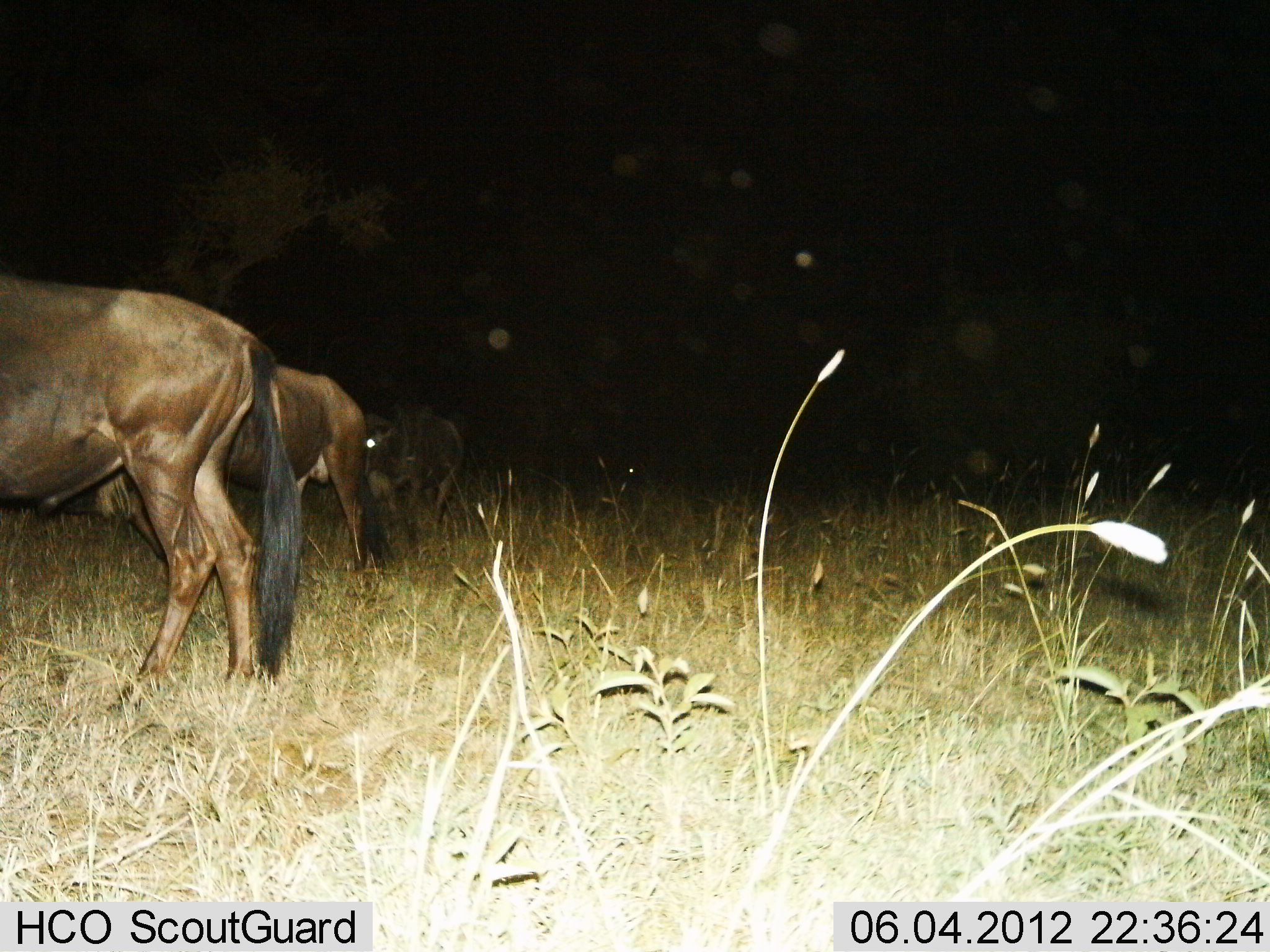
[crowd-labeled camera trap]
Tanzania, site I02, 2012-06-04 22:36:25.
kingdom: Animalia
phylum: Chordata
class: Mammalia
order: Artiodactyla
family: Bovidae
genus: Connochaetes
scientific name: Connochaetes taurinus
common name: blue wildebeest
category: wildebeest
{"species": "wildebeest (blue wildebeest) (Connochaetes taurinus)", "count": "3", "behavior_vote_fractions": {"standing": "70%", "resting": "0%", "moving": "20%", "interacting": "0%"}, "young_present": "0%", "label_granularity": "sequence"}